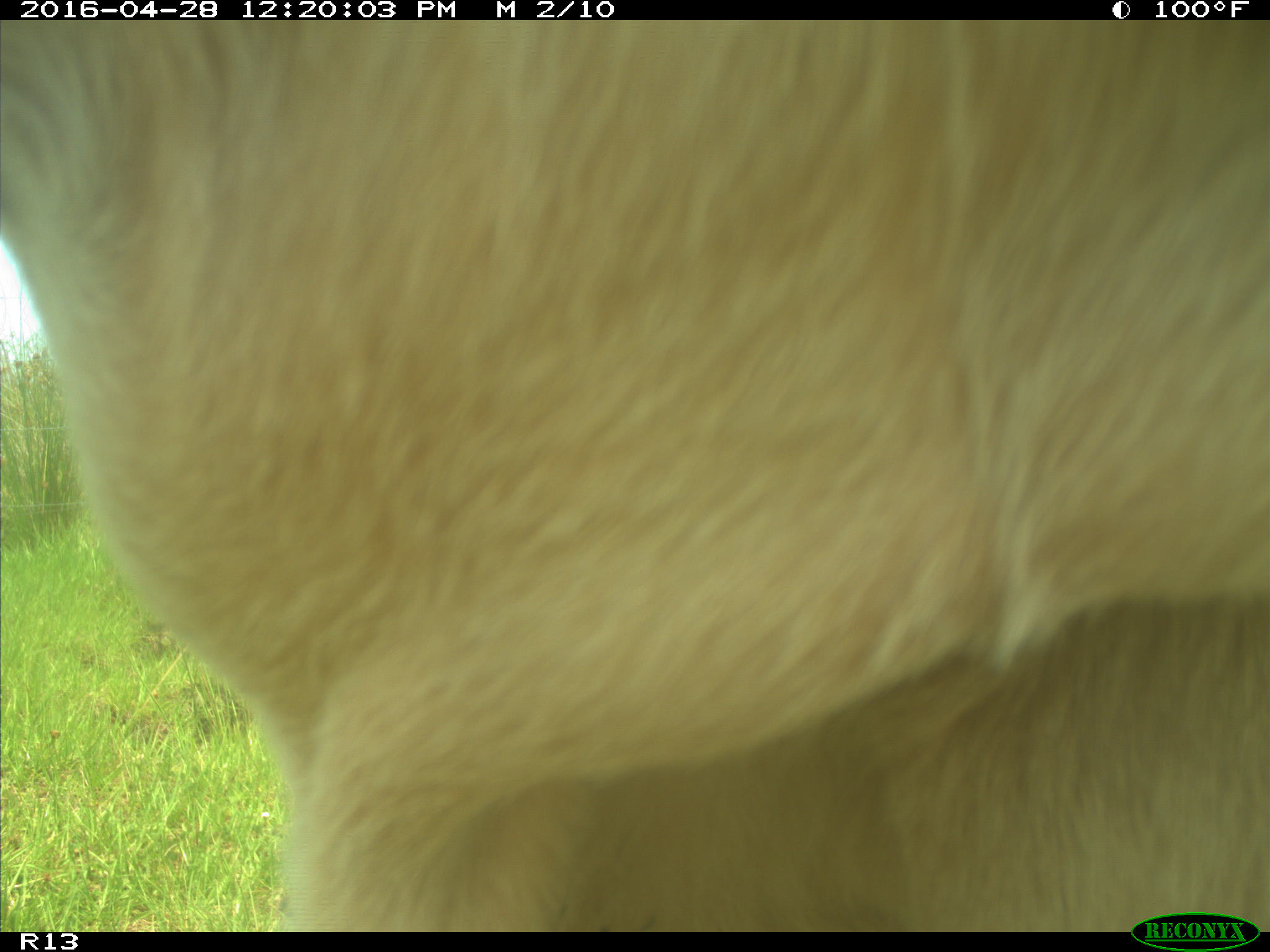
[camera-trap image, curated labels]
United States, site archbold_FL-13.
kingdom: Animalia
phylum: Chordata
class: Mammalia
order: Artiodactyla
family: Bovidae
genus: Bos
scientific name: Bos taurus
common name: domestic cow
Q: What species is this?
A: Bos taurus (domestic cow).